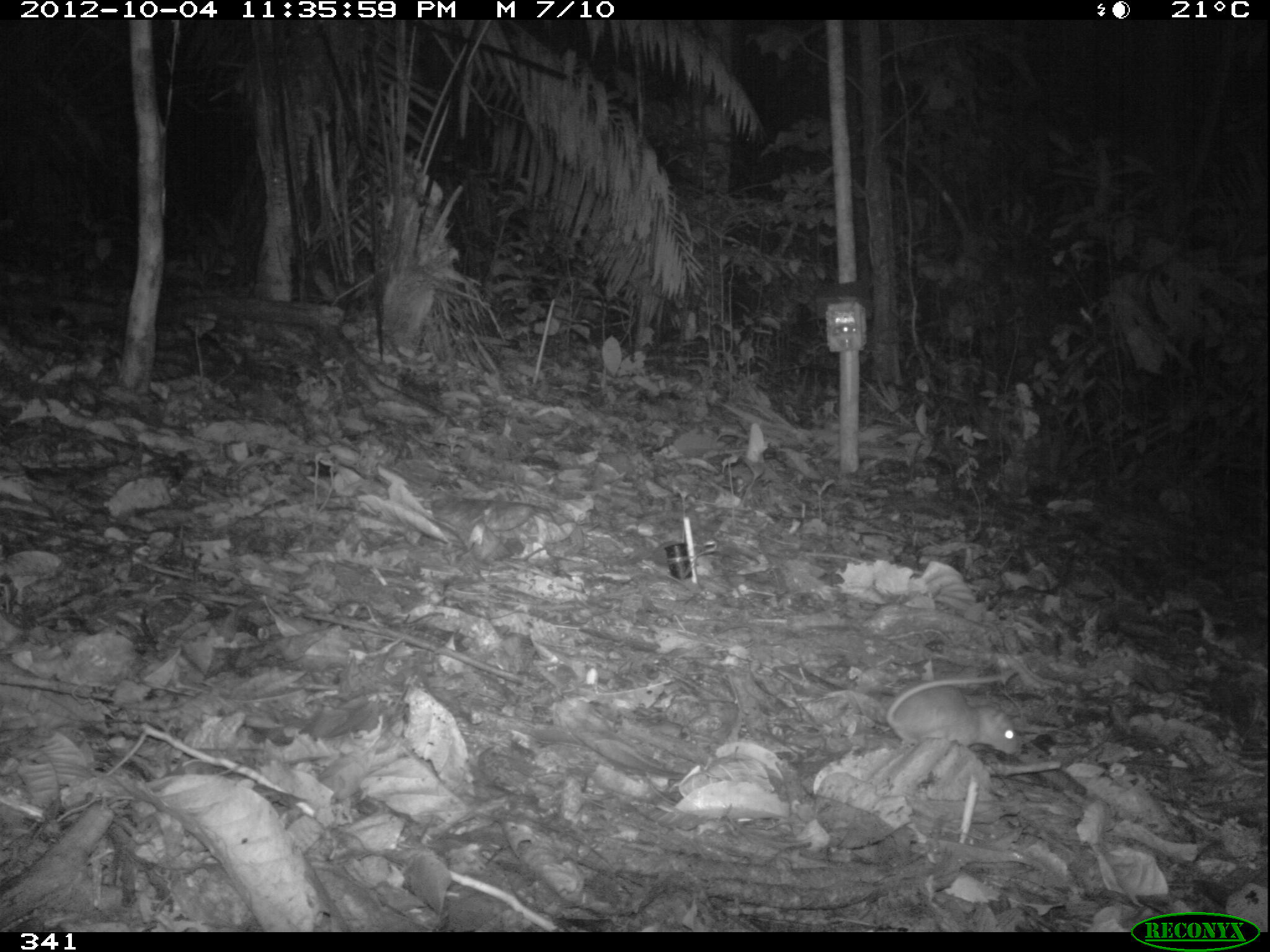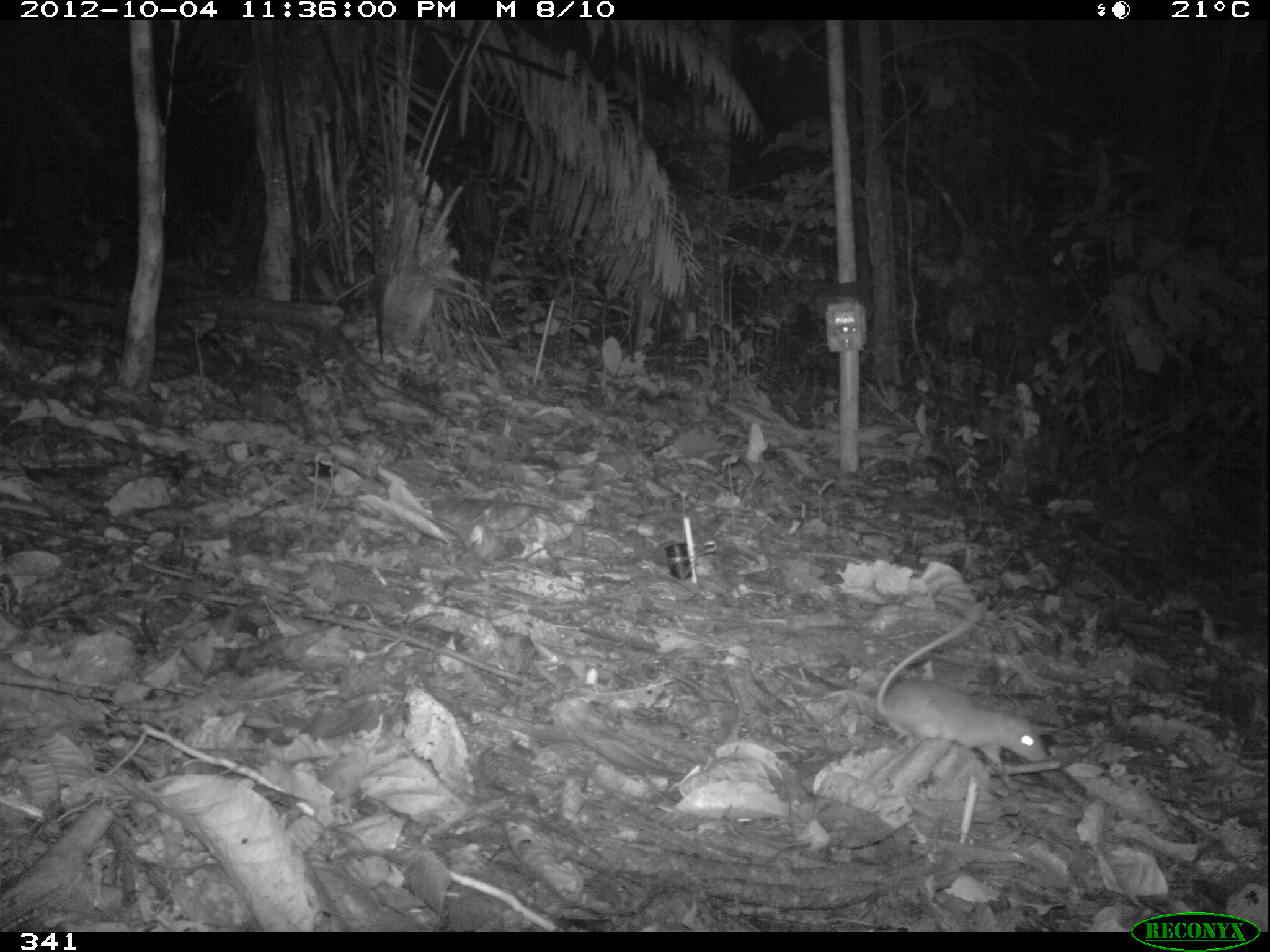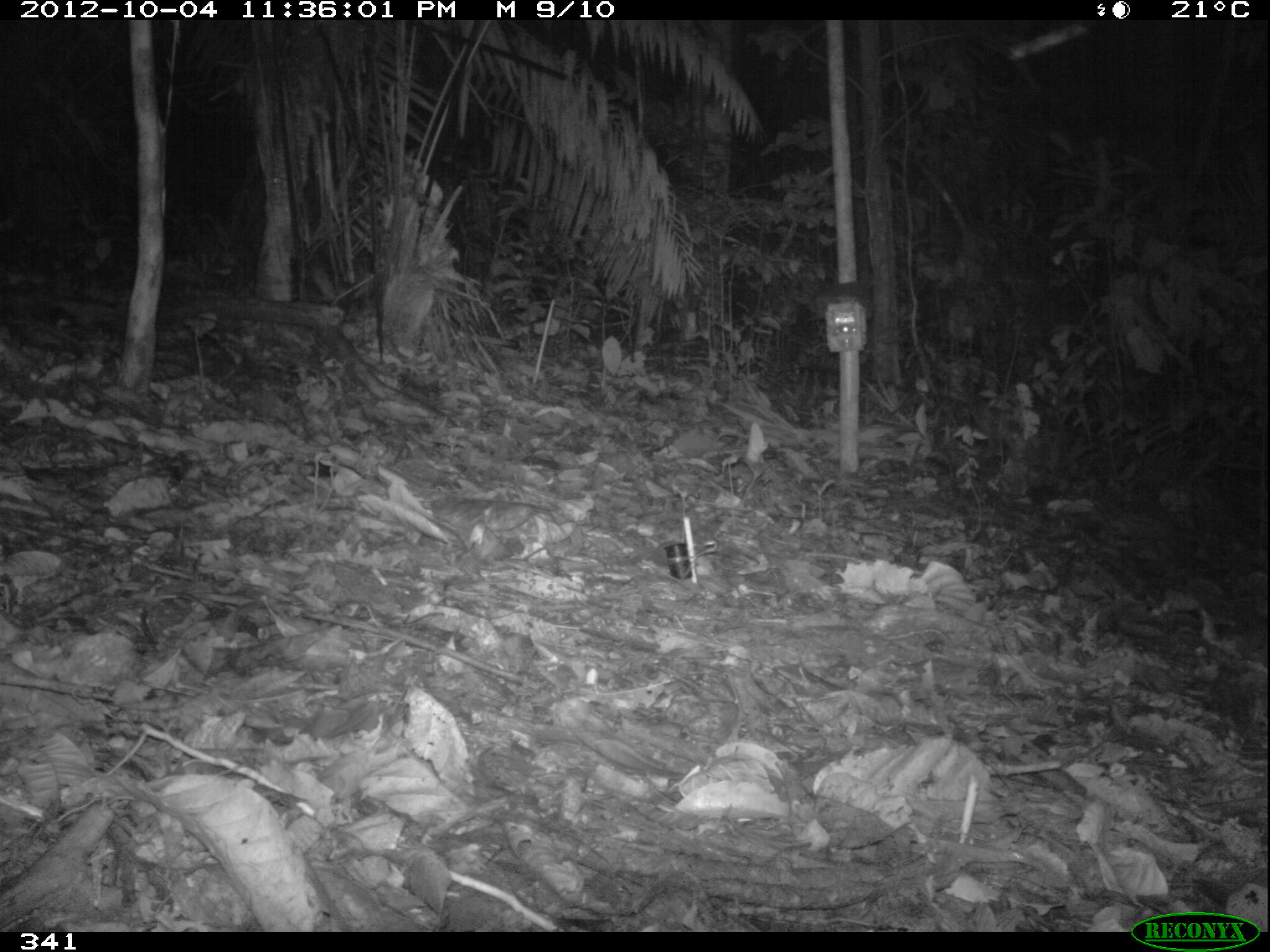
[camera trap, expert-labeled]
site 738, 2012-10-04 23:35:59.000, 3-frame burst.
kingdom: Animalia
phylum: Chordata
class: Mammalia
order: Rodentia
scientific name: Rodentia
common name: rodents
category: unknown rodent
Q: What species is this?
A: Unknown rodent (rodents) (Rodentia).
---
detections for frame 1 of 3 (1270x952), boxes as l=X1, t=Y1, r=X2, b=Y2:
unknown rodent: l=885, t=668, r=1022, b=755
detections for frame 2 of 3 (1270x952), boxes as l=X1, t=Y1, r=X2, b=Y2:
unknown rodent: l=876, t=605, r=1049, b=791